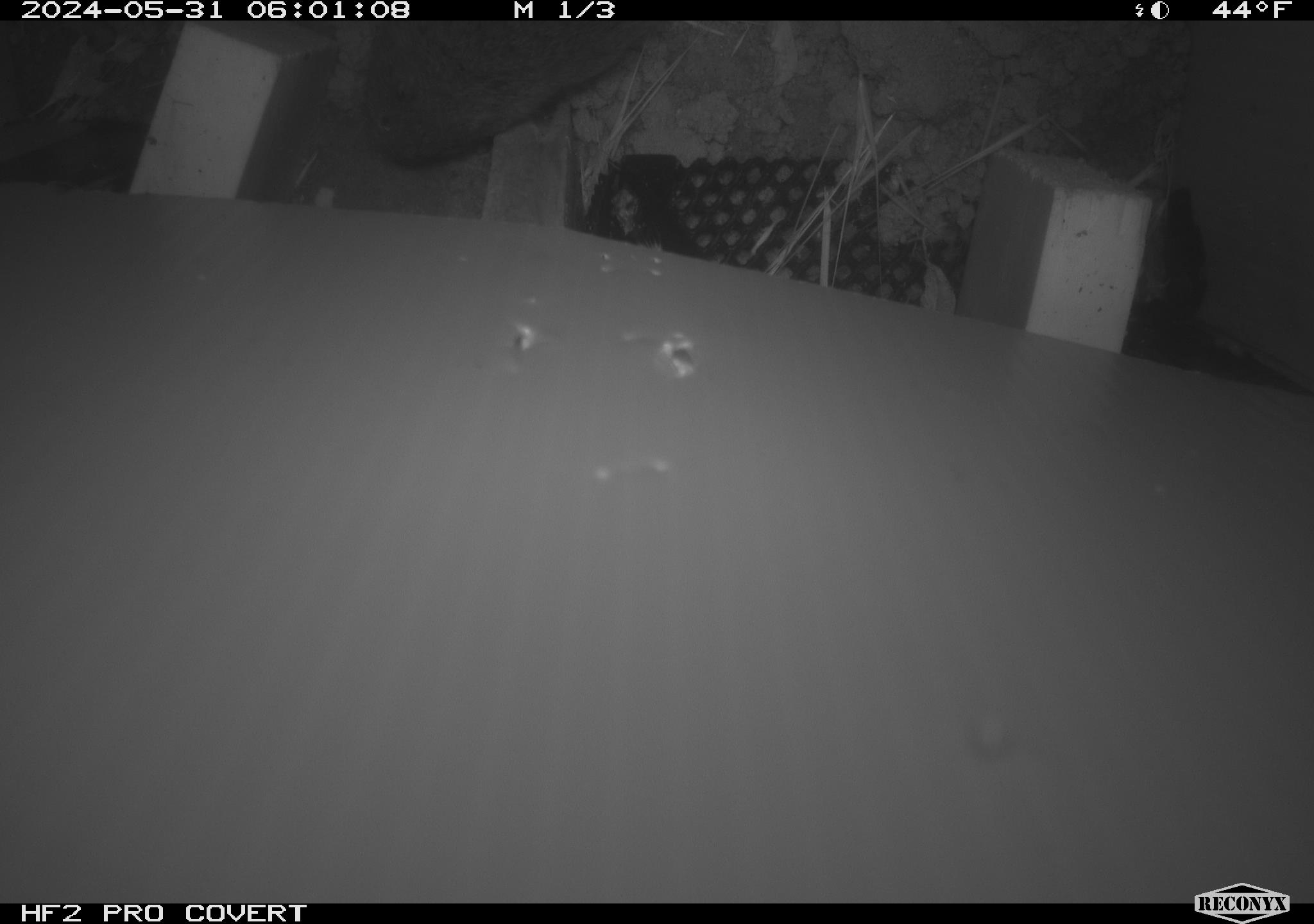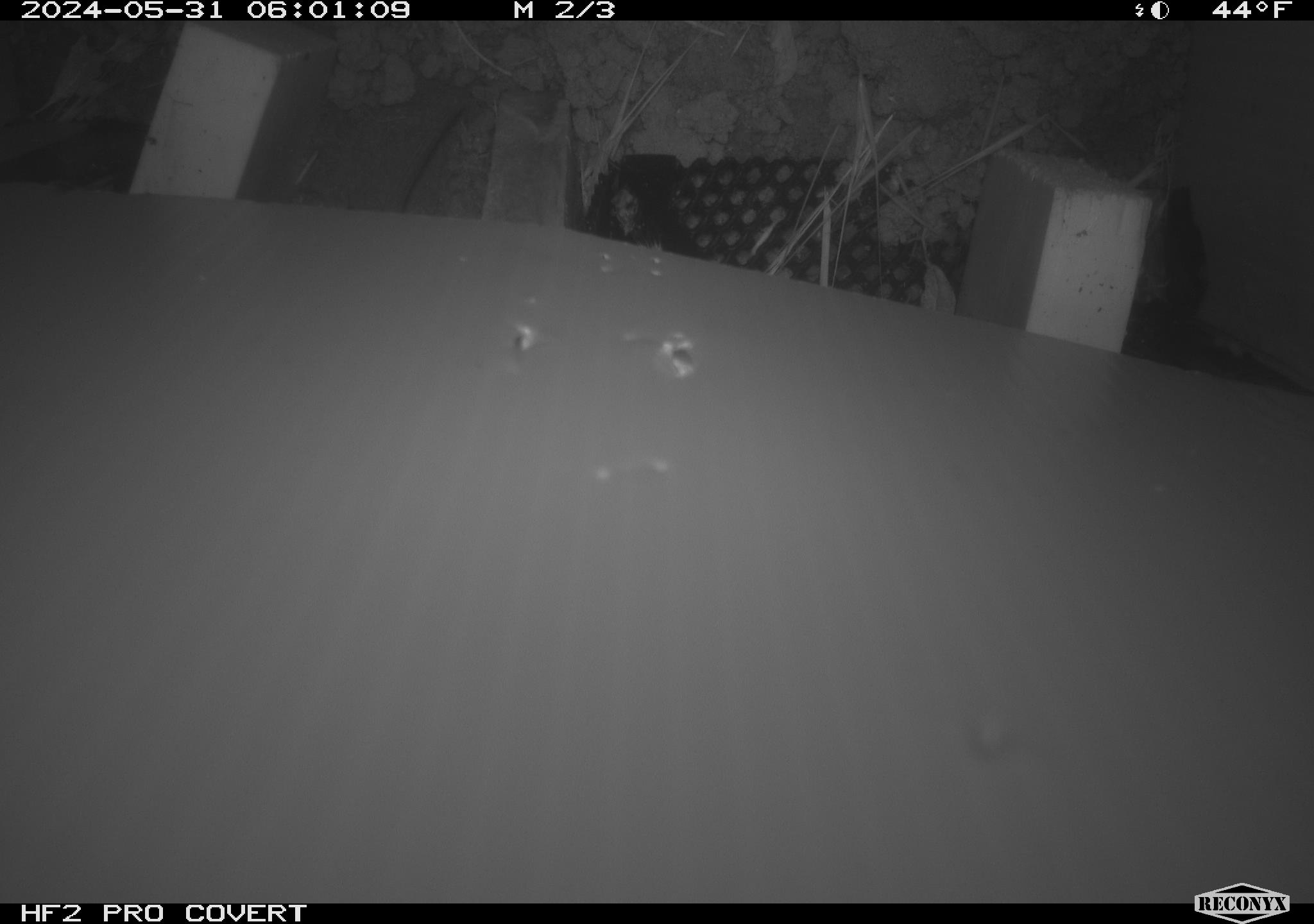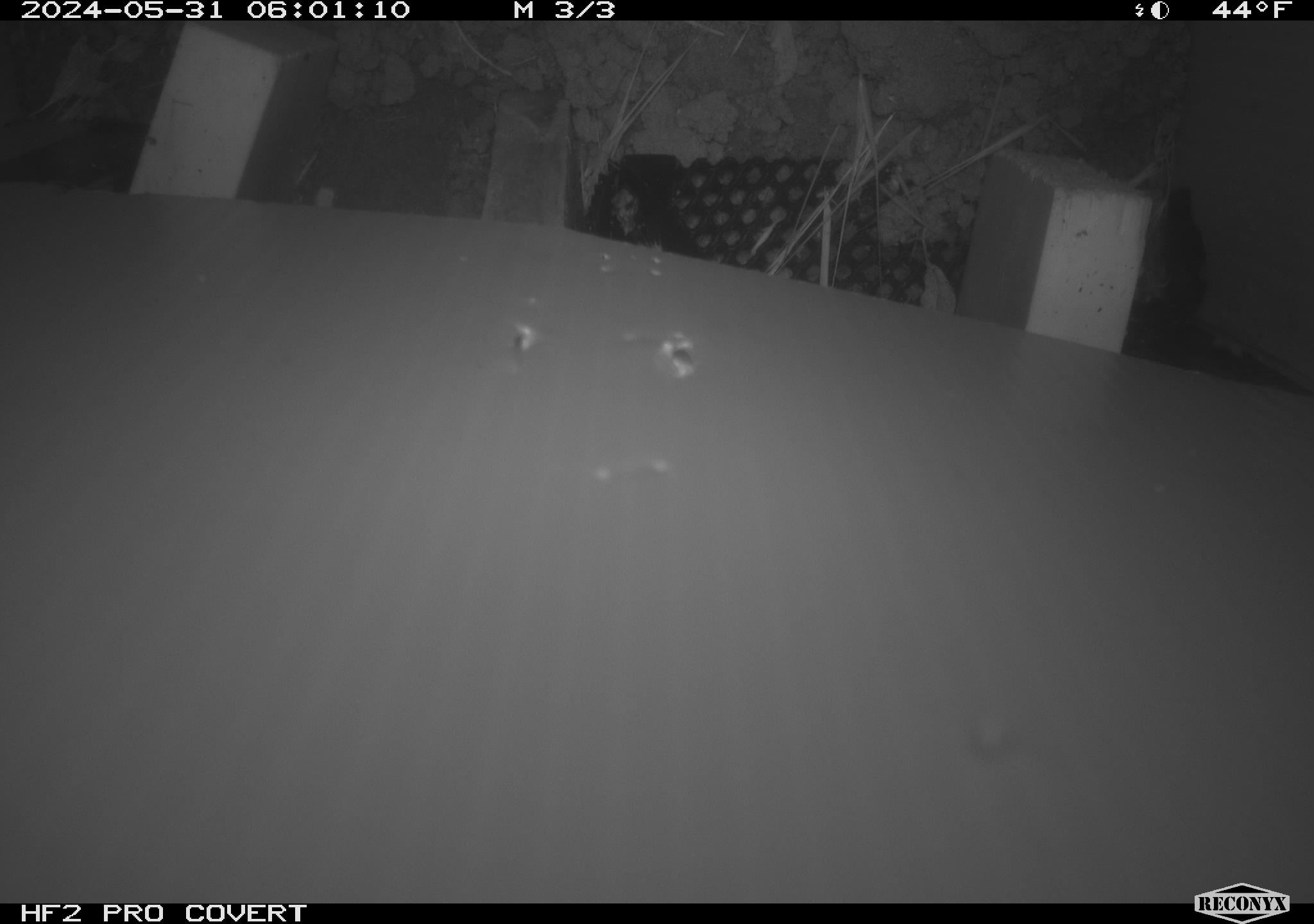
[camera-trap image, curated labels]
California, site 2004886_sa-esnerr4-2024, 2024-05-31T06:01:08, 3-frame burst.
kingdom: Animalia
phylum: Chordata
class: Mammalia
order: Rodentia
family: Cricetidae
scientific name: Cricetidae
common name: hamsters, voles, lemmings, and allies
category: cricetidae family